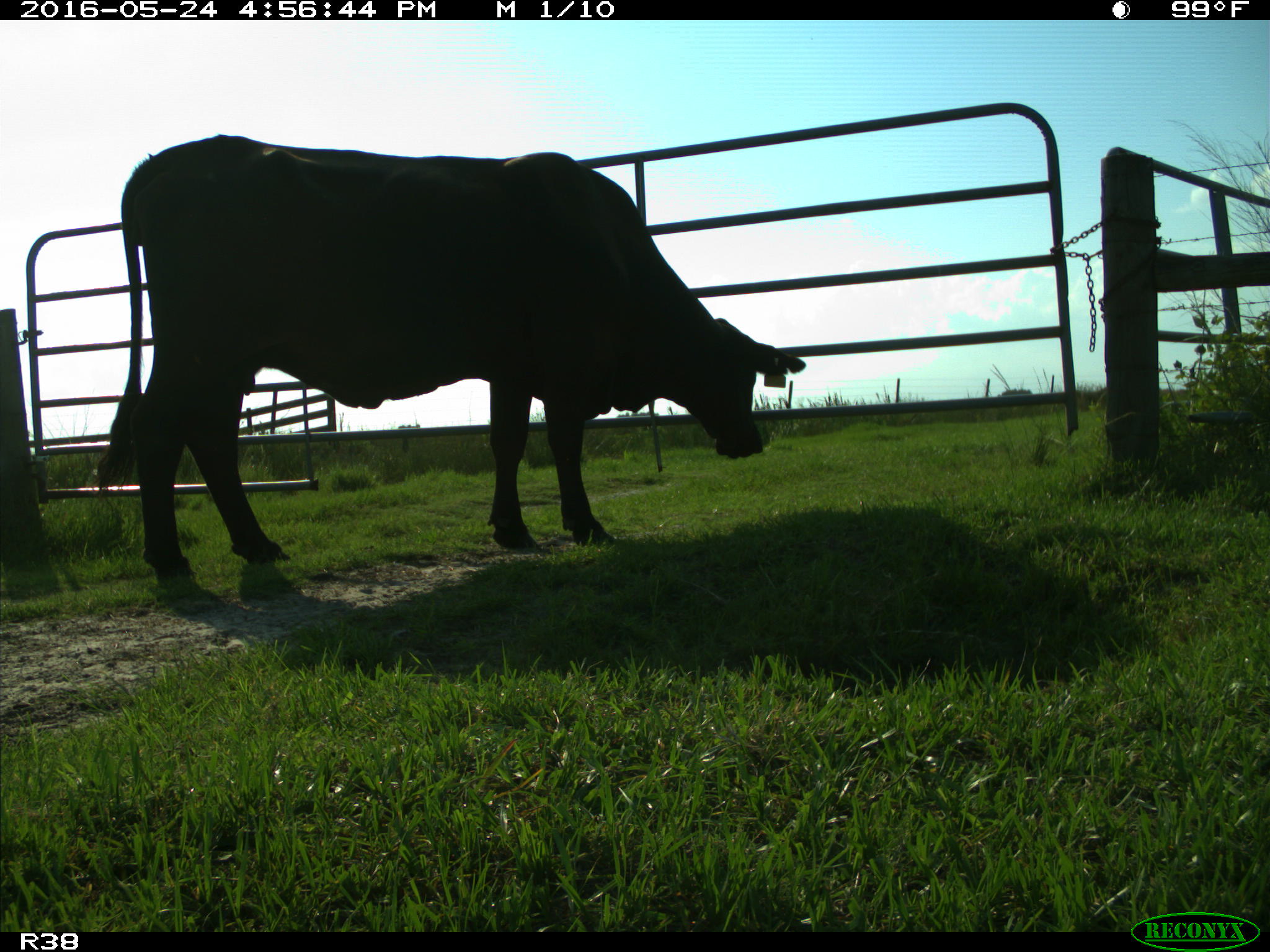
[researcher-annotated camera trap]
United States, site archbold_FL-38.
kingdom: Animalia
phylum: Chordata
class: Mammalia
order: Artiodactyla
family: Bovidae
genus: Bos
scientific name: Bos taurus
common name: domestic cow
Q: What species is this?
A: Bos taurus (domestic cow).